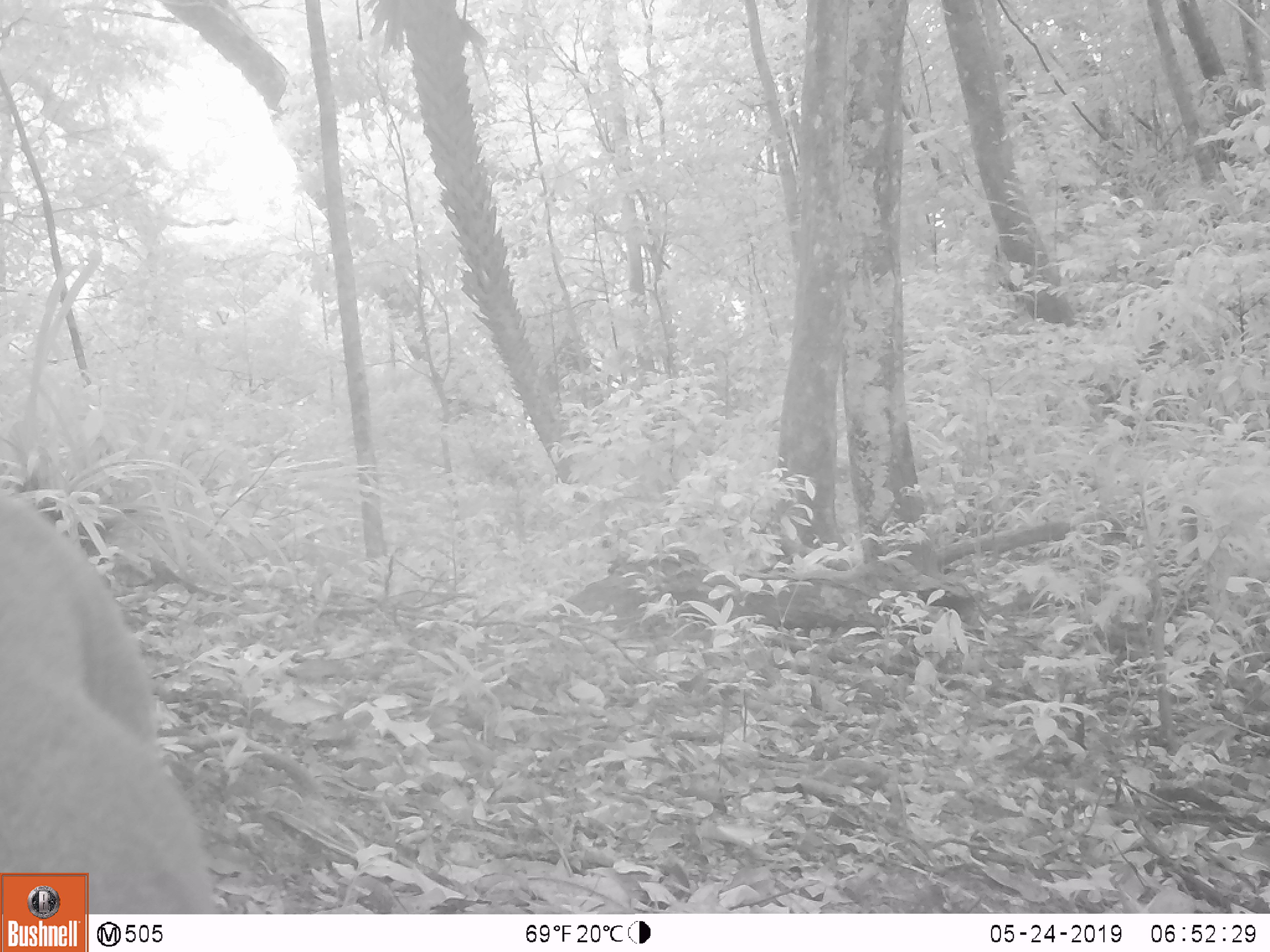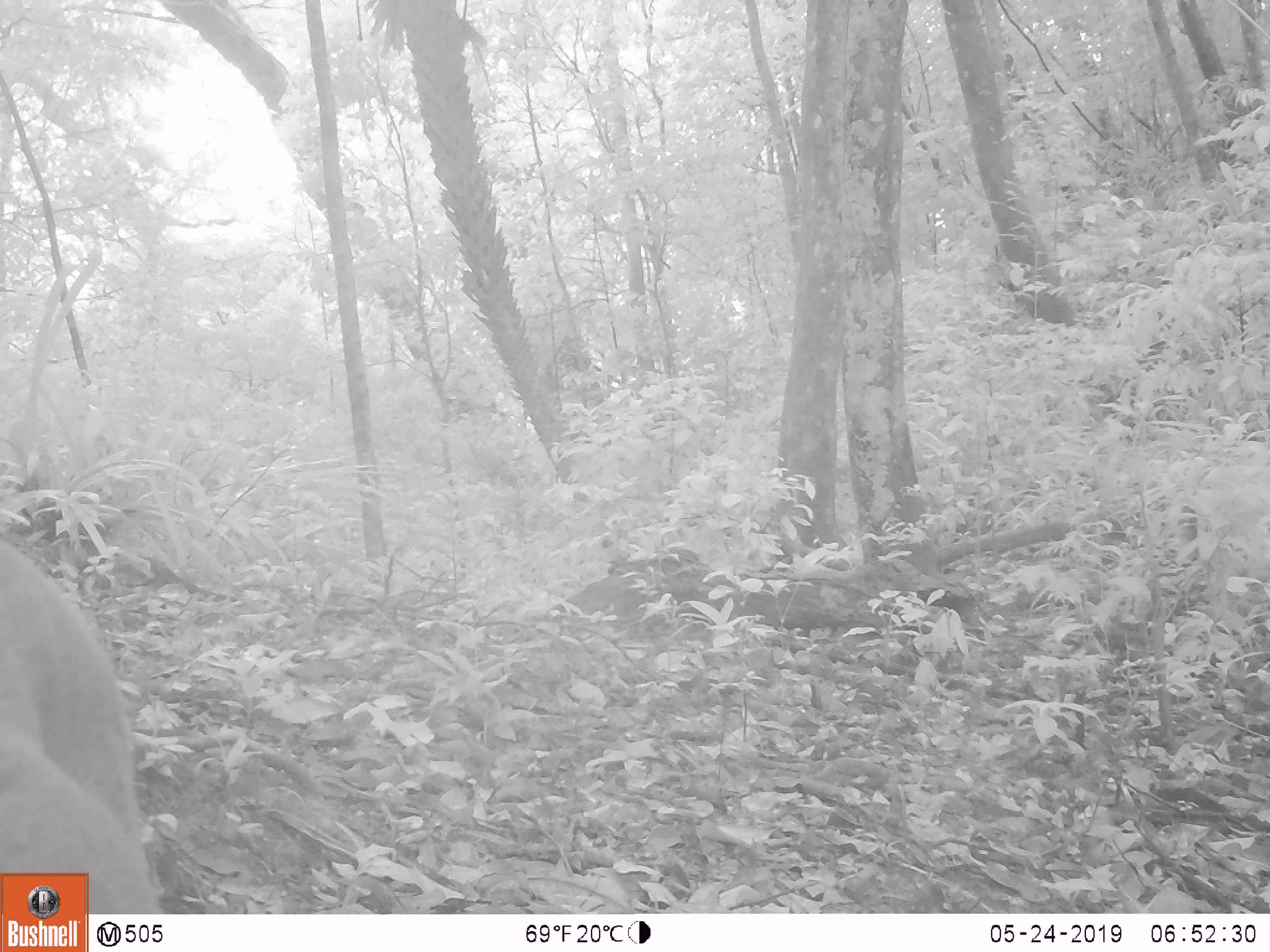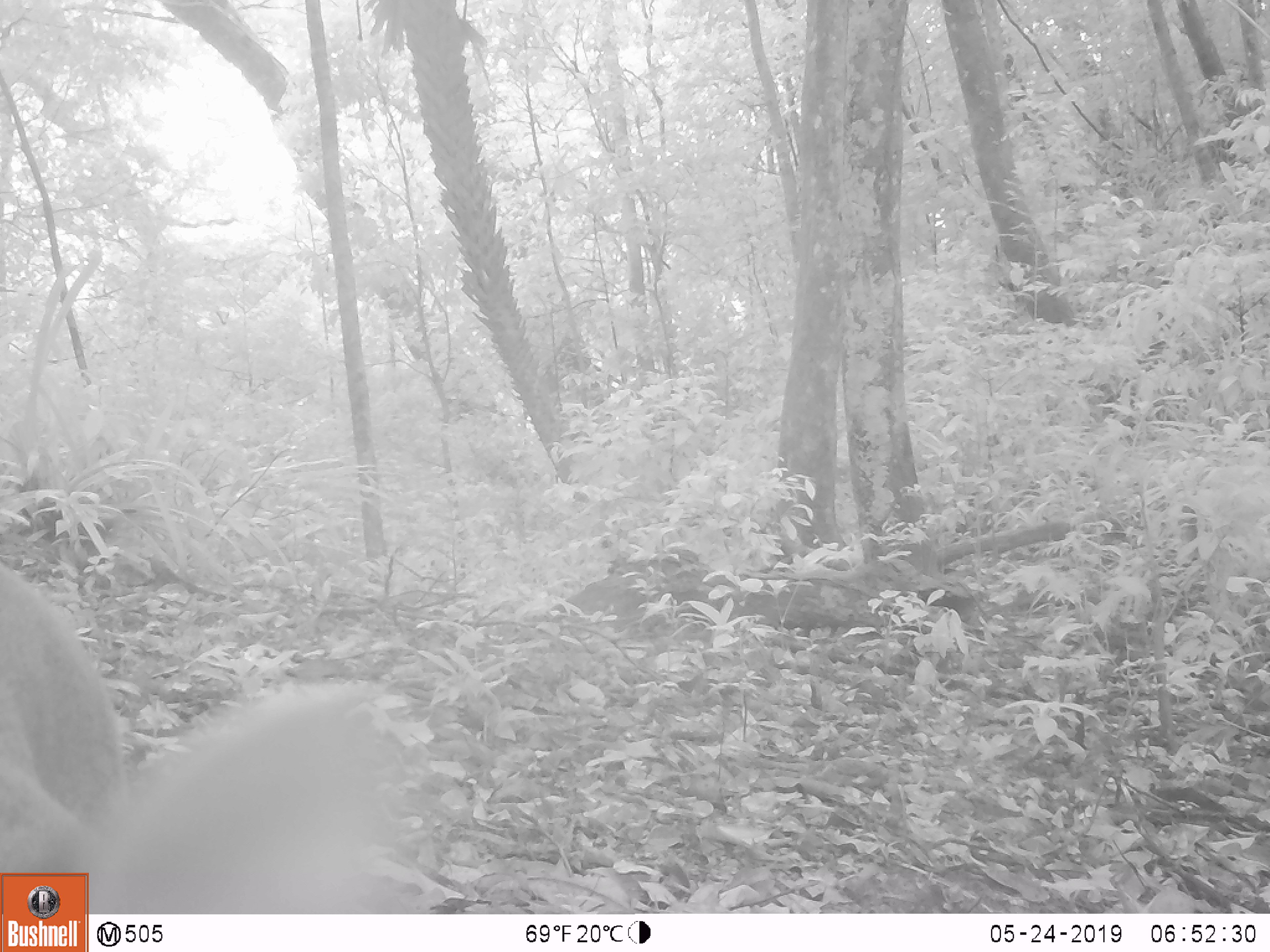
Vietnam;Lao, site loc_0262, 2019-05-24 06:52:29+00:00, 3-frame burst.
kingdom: Animalia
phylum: Chordata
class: Mammalia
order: Artiodactyla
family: Cervidae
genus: Muntiacus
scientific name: Muntiacus vuquangensis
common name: large-antlered muntjac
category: large antlered muntjac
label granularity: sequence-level